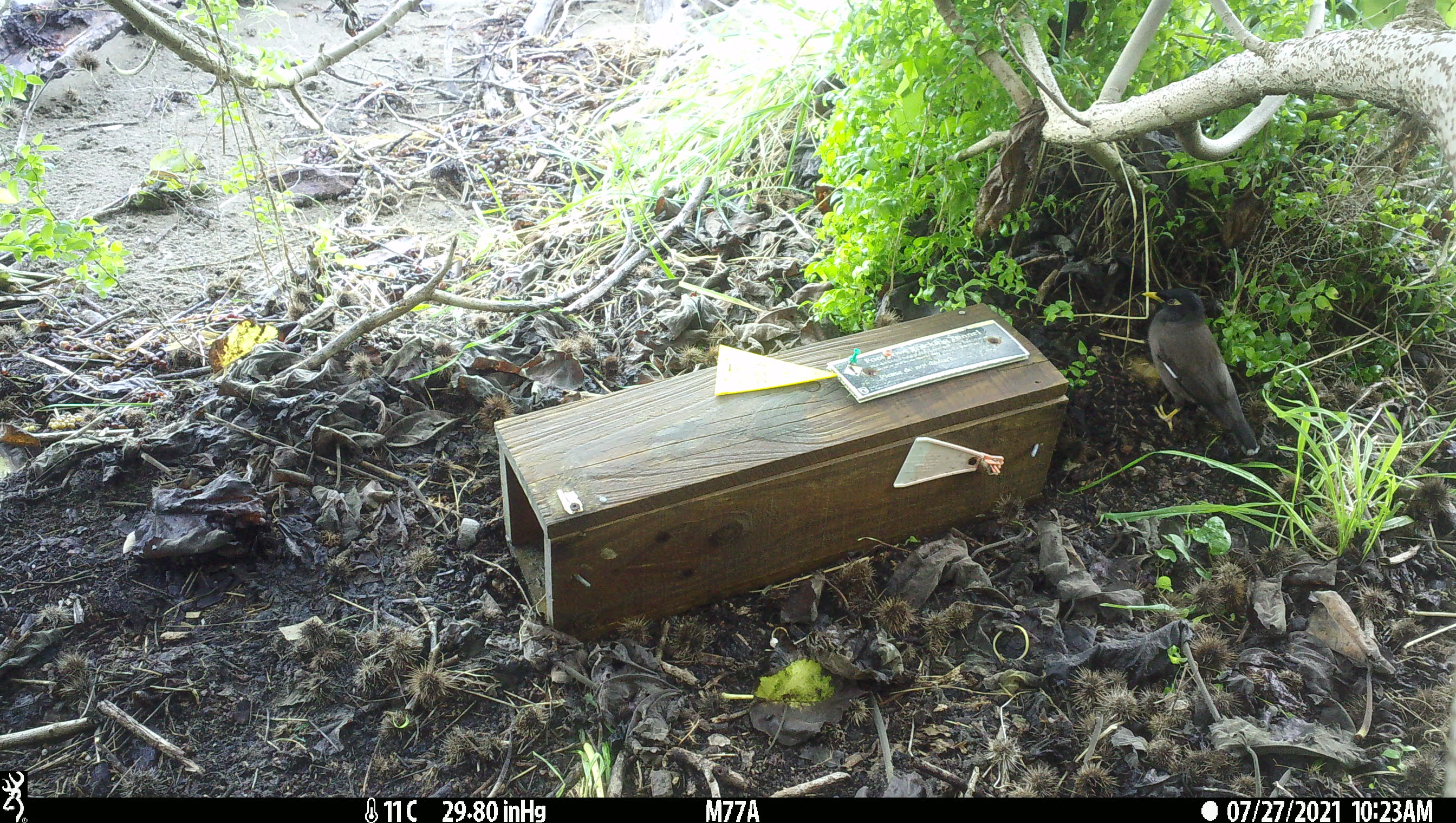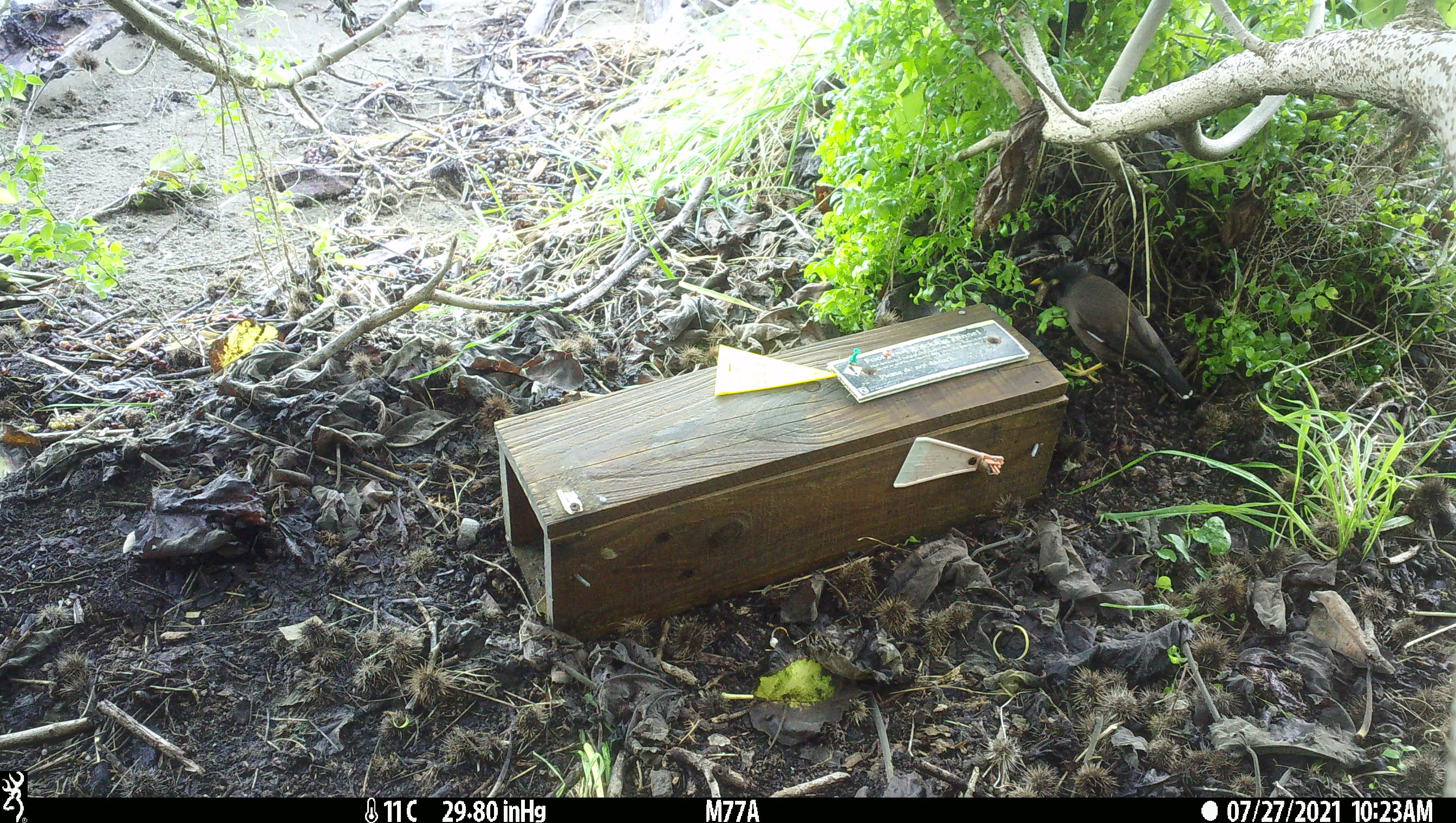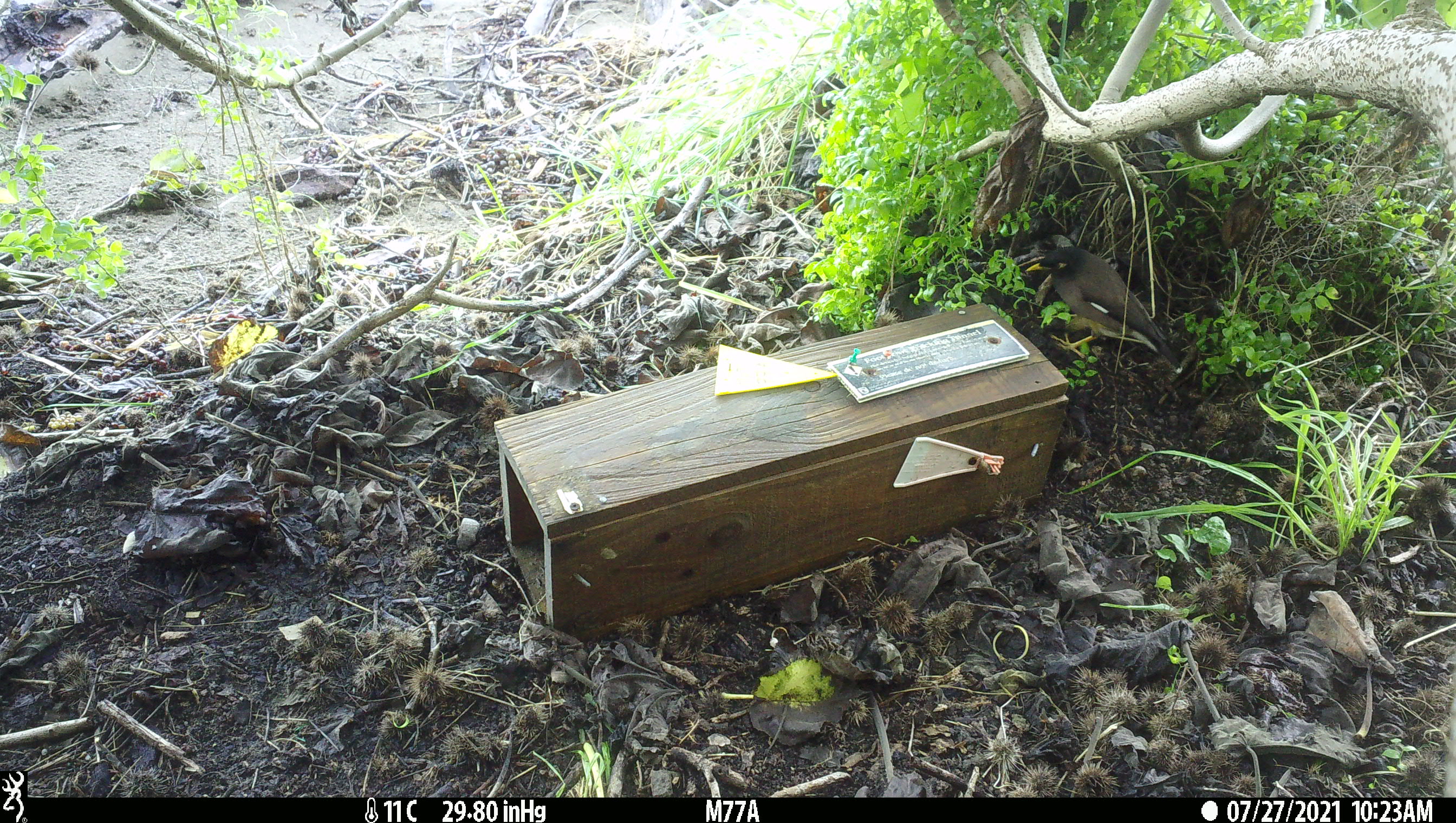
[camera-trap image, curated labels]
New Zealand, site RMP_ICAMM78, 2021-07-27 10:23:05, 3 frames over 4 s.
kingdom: Animalia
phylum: Chordata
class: Aves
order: Passeriformes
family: Sturnidae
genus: Acridotheres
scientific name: Acridotheres tristis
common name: common myna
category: myna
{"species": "myna (common myna) (Acridotheres tristis)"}